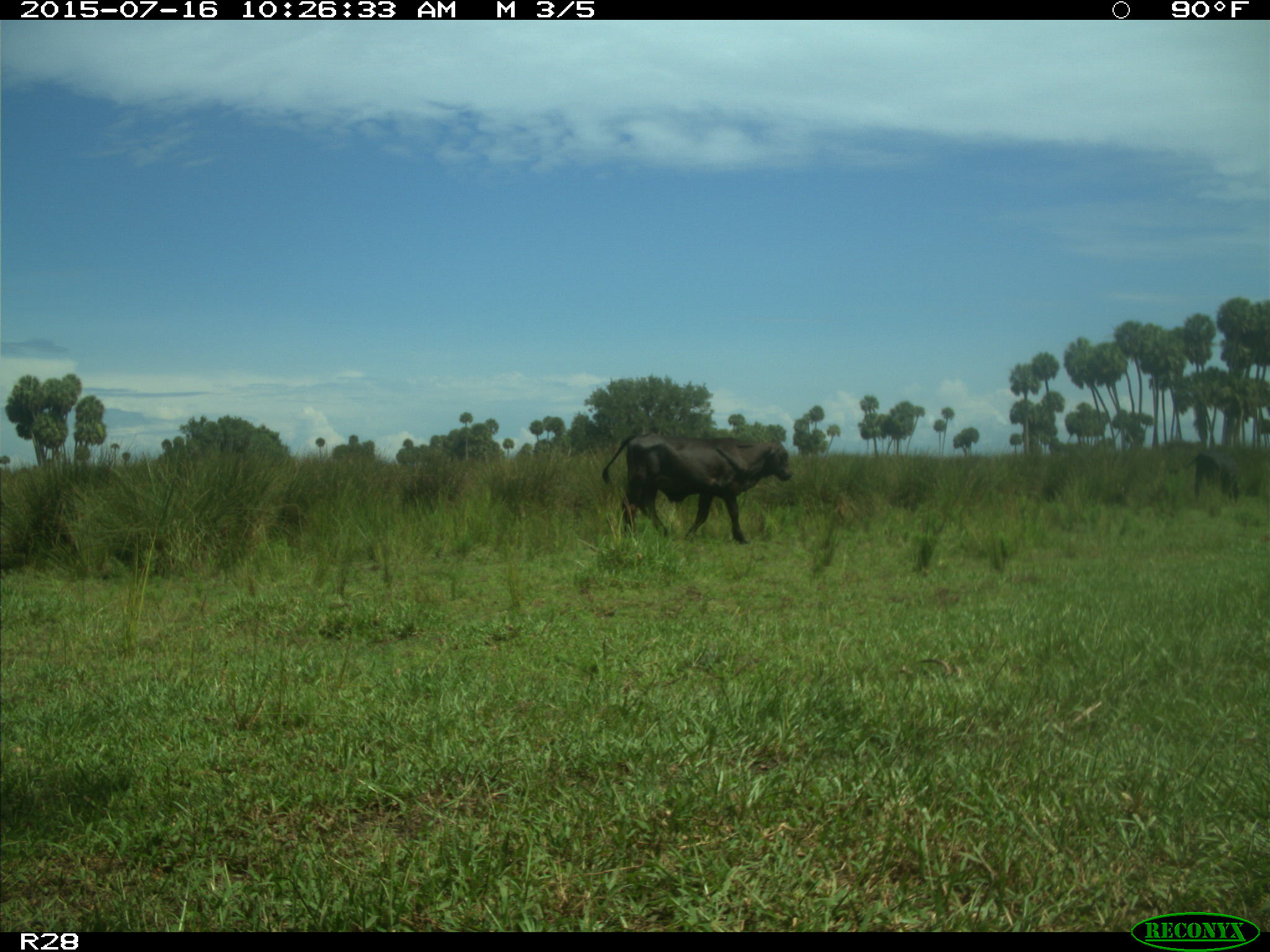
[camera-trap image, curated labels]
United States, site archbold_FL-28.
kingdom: Animalia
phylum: Chordata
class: Mammalia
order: Artiodactyla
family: Bovidae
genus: Bos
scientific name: Bos taurus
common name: domestic cow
Bos taurus (domestic cow).